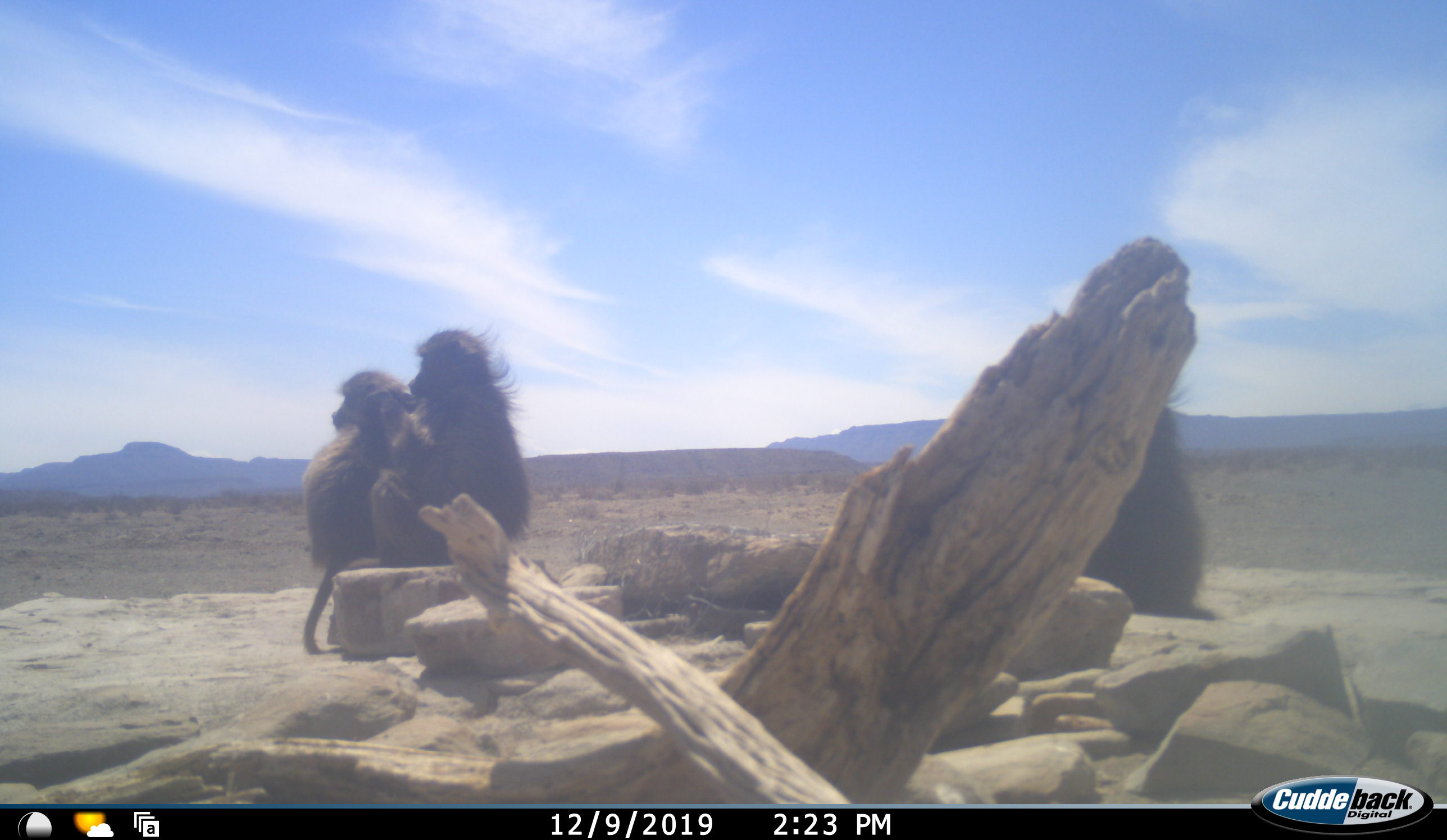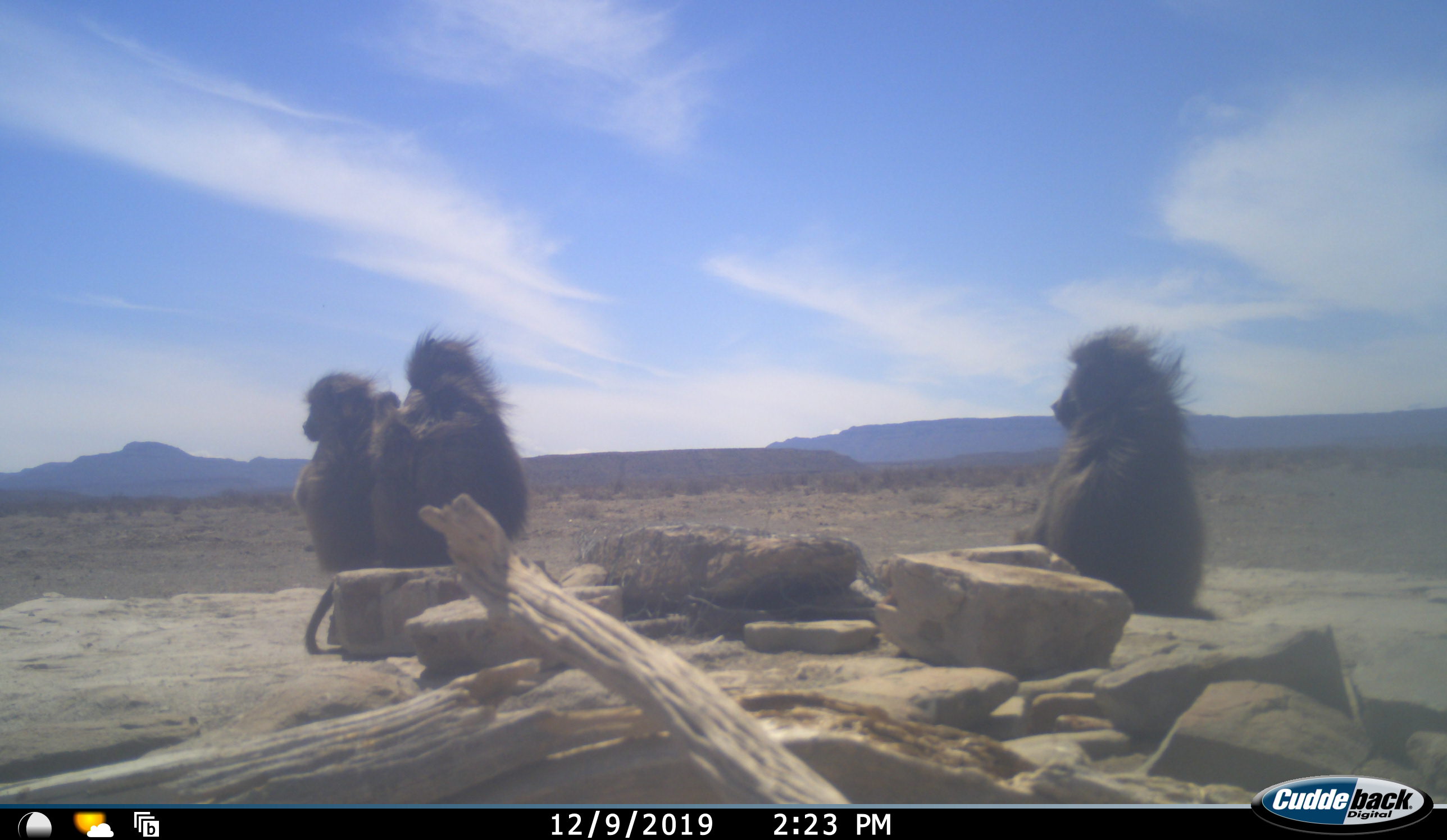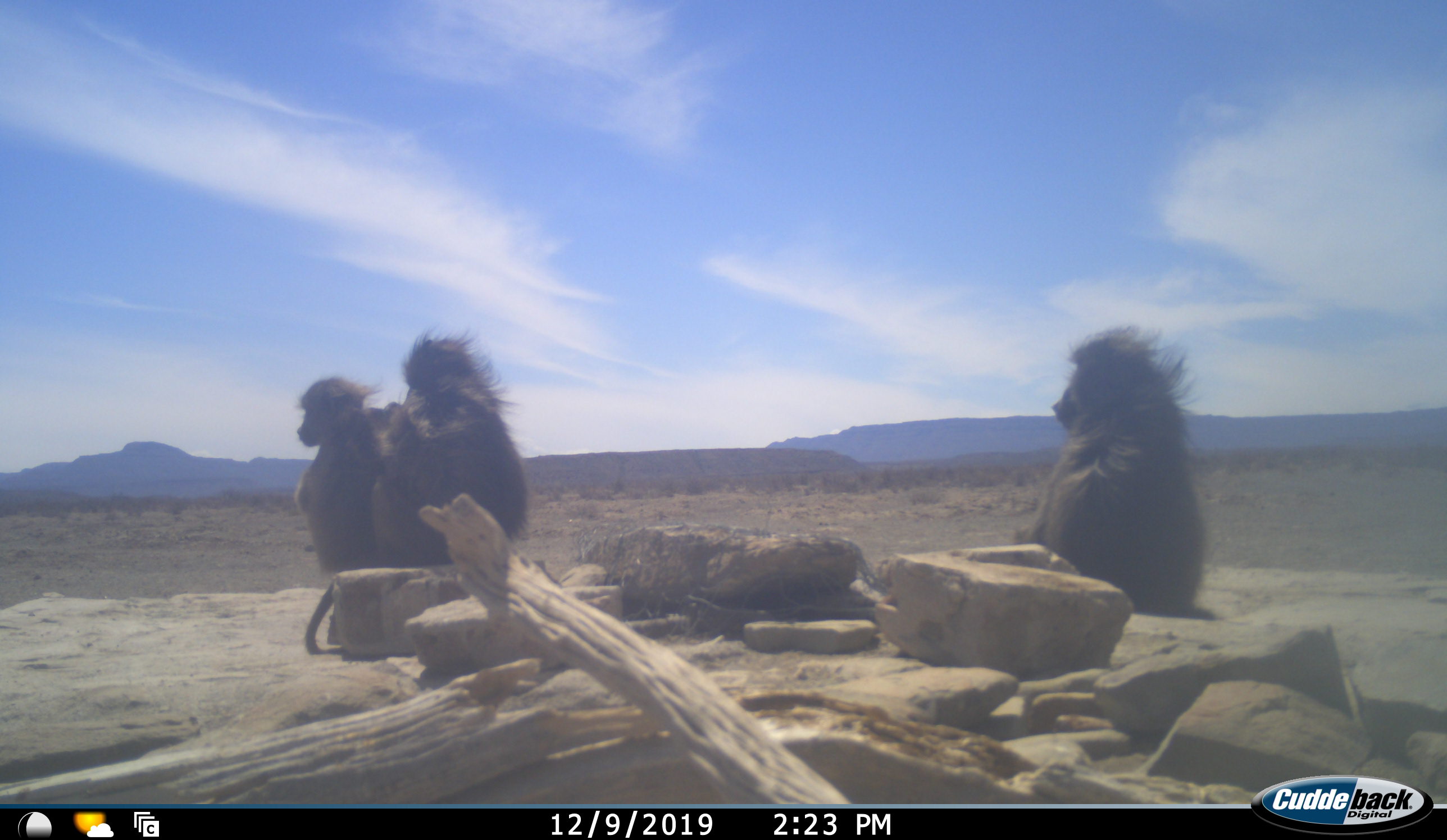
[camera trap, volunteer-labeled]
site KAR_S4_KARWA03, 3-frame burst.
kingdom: Animalia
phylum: Chordata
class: Mammalia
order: Primates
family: Cercopithecidae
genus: Papio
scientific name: Papio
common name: baboon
Baboon (Papio), count 3. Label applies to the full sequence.